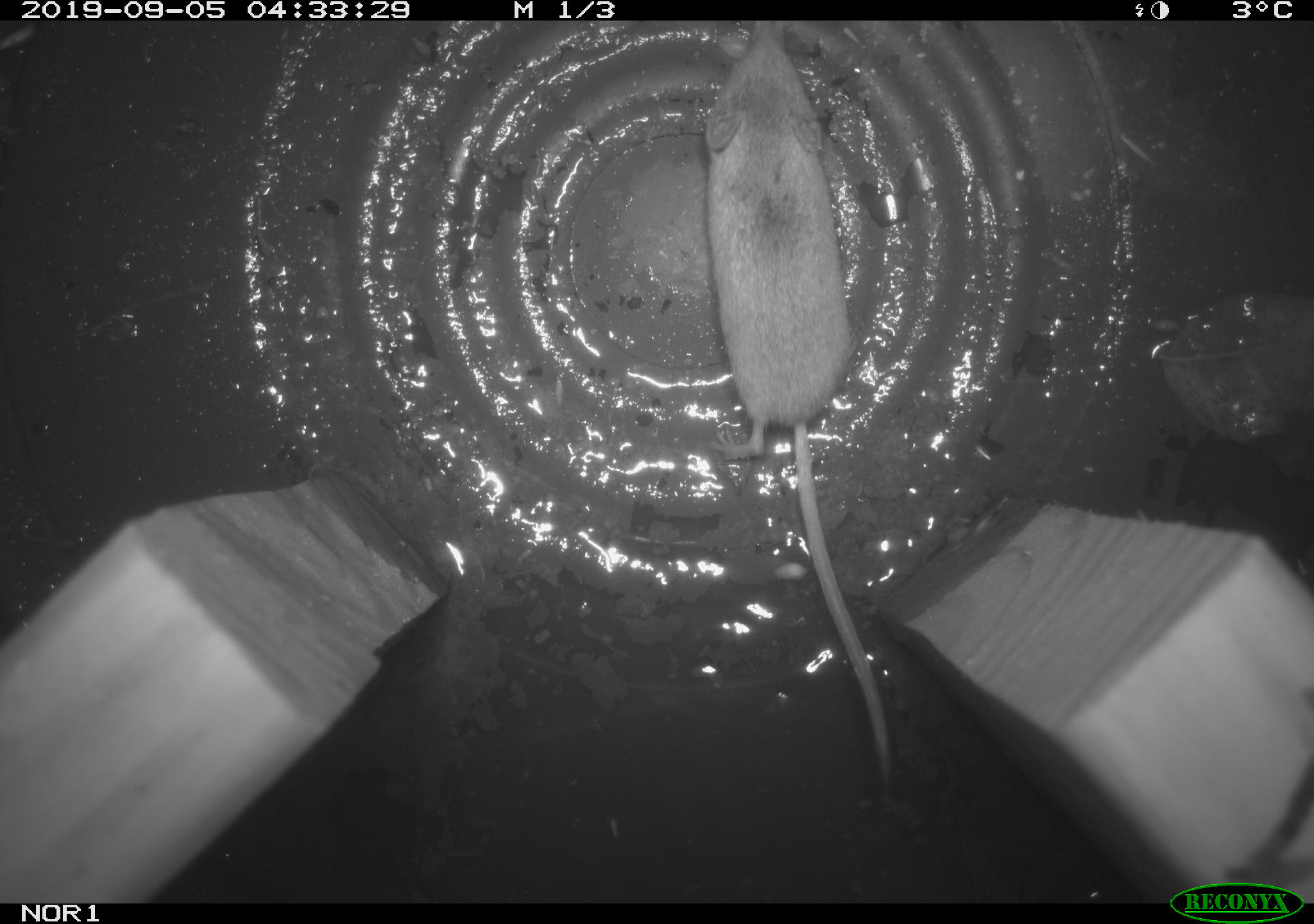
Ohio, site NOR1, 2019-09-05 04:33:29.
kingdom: Animalia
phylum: Chordata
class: Mammalia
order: Eulipotyphla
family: Soricidae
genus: Sorex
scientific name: Sorex cinereus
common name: masked shrew